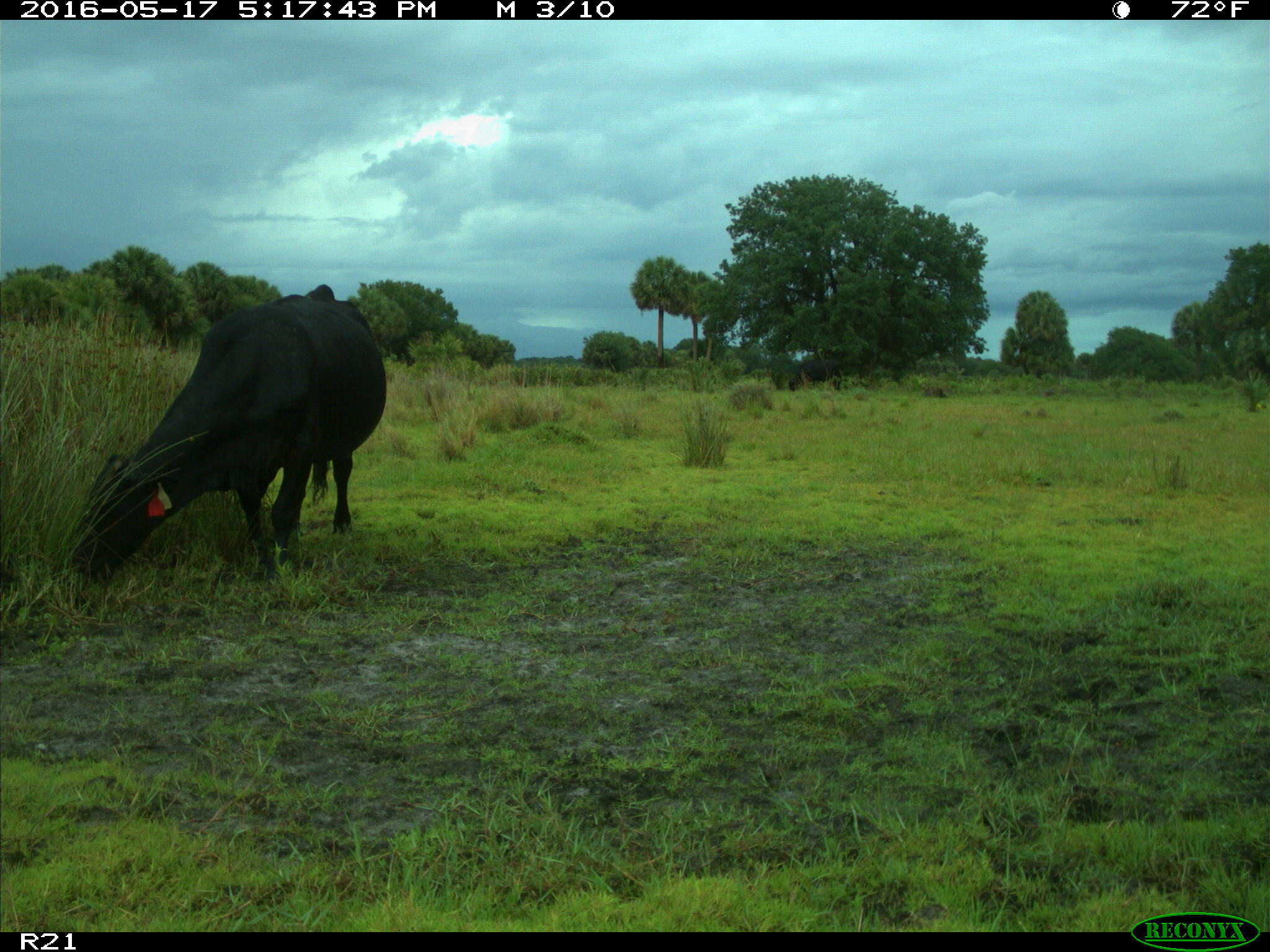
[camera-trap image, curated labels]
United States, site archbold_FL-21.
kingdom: Animalia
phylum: Chordata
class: Mammalia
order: Artiodactyla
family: Bovidae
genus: Bos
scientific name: Bos taurus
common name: domestic cow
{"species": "Bos taurus (domestic cow)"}